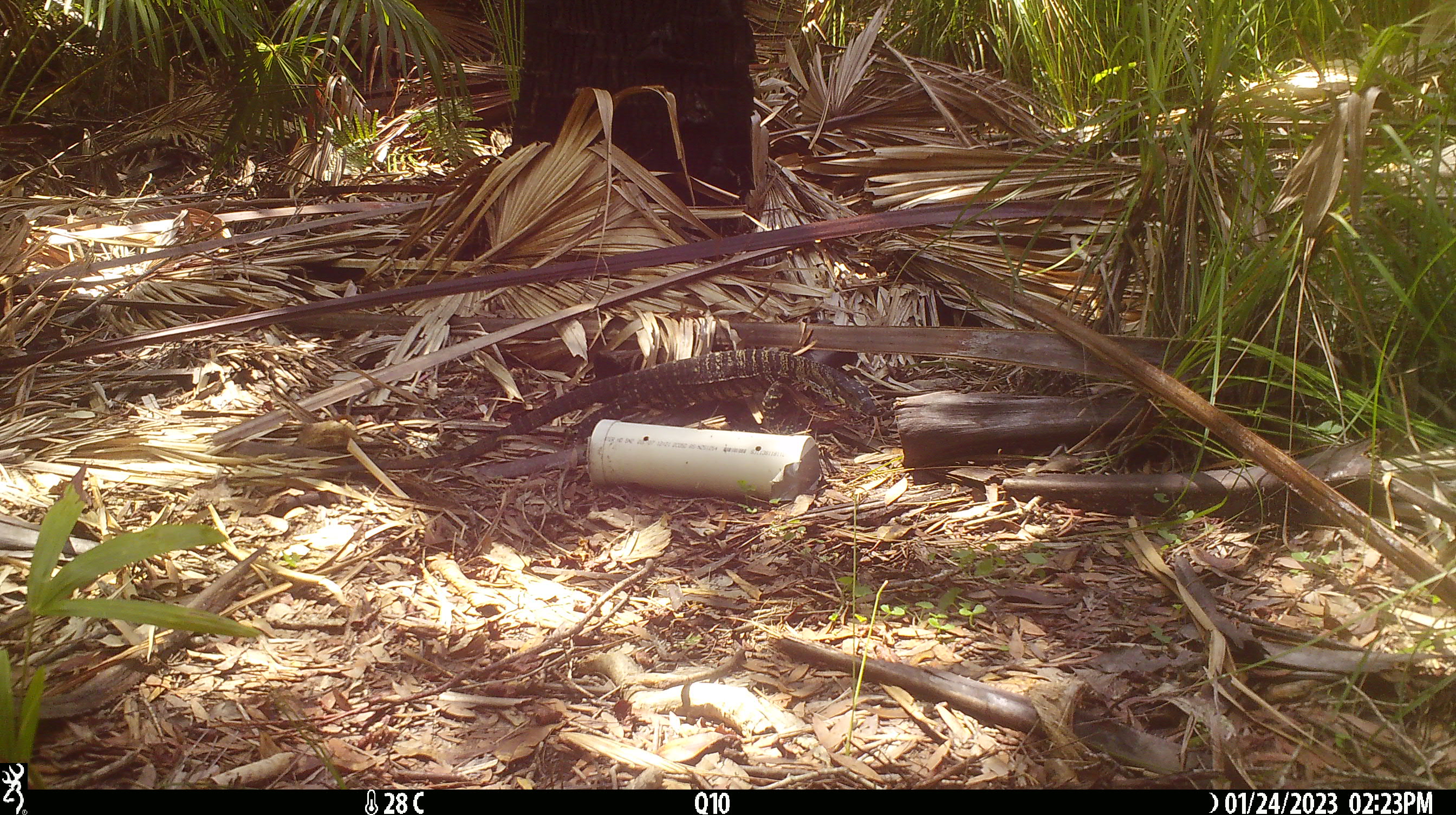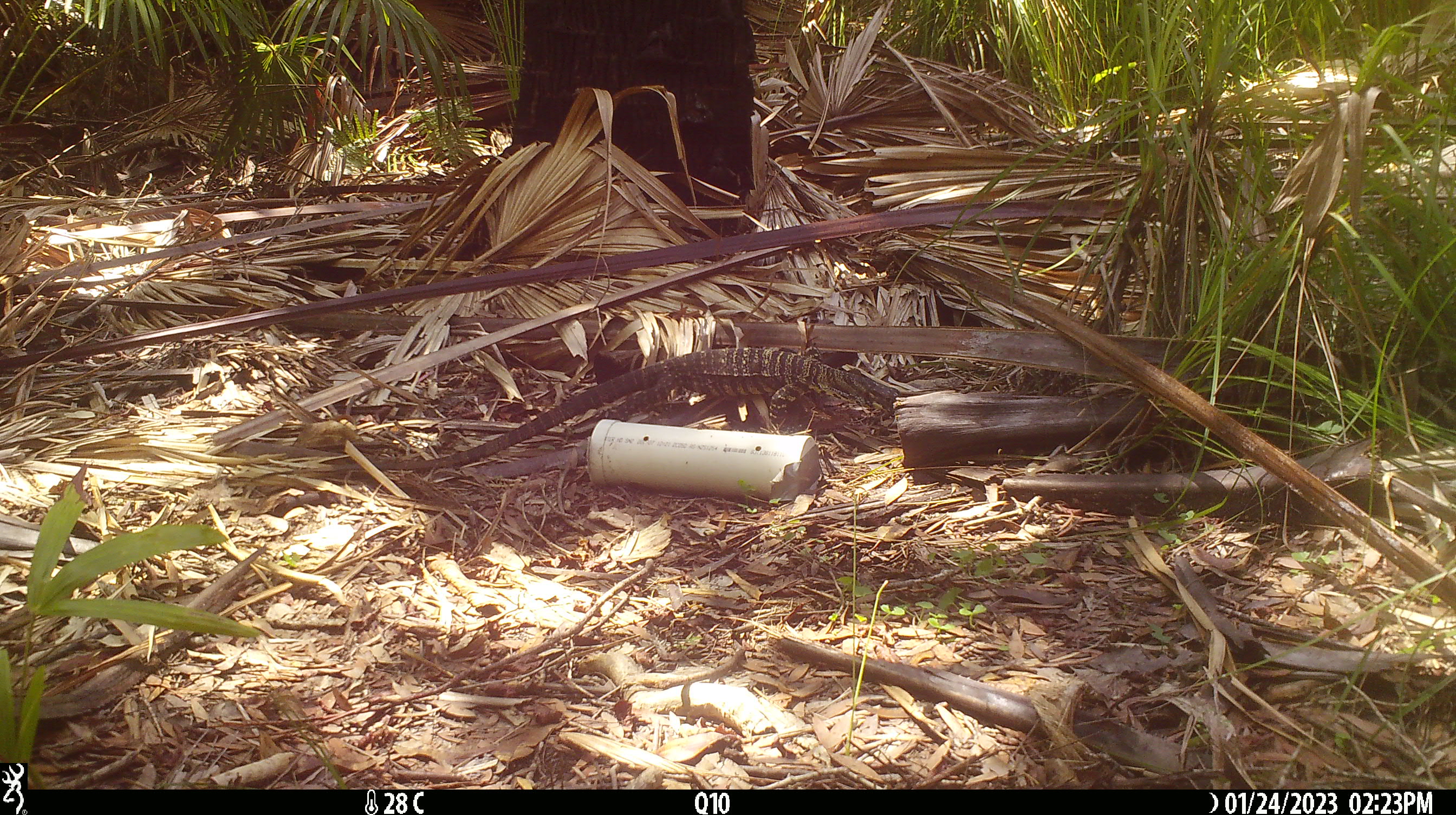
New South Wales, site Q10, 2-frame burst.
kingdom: Animalia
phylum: Chordata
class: Reptilia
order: Squamata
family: Varanidae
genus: Varanus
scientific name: Varanus varius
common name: lace monitor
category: goanna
Goanna (lace monitor) (Varanus varius).